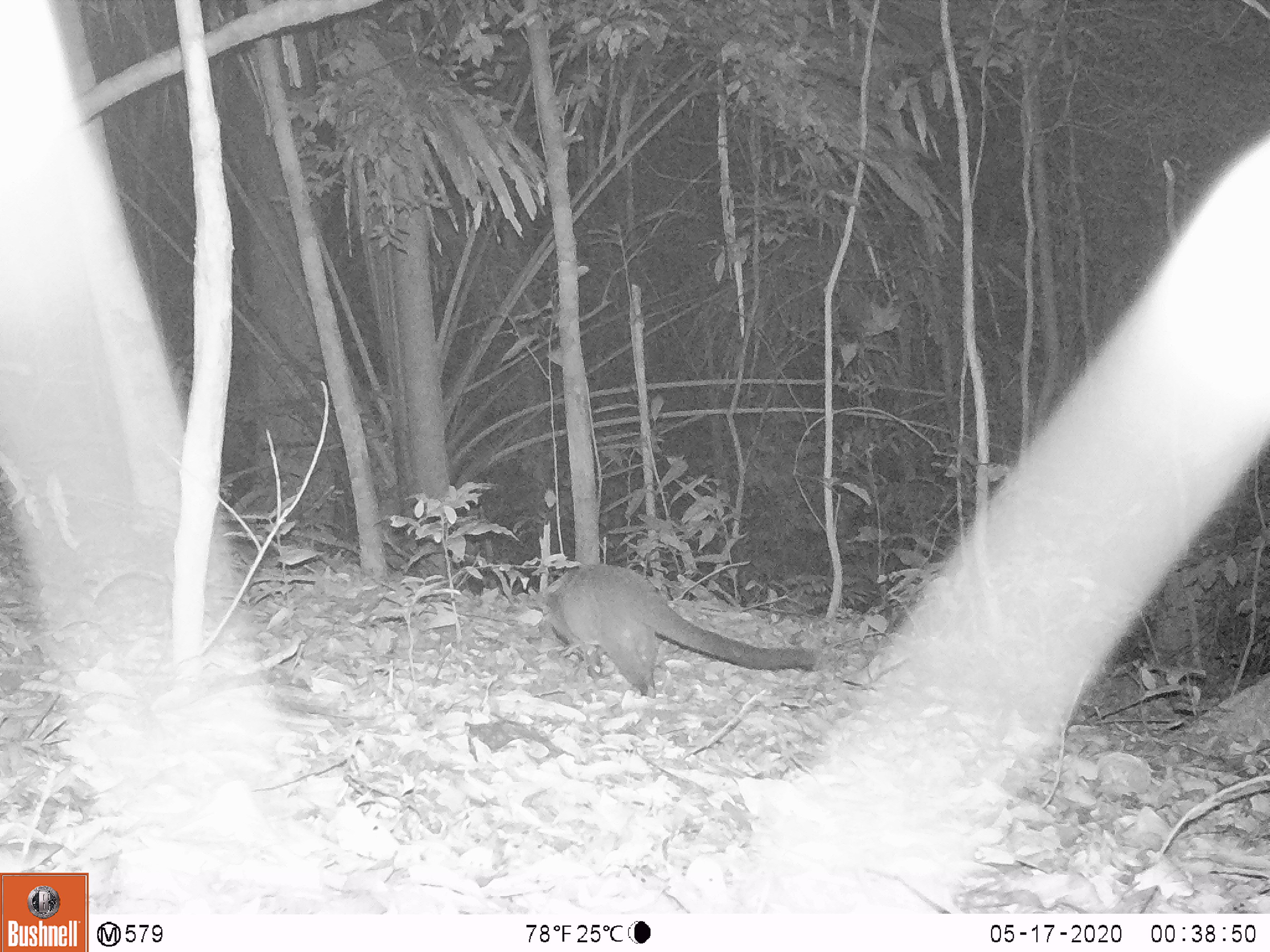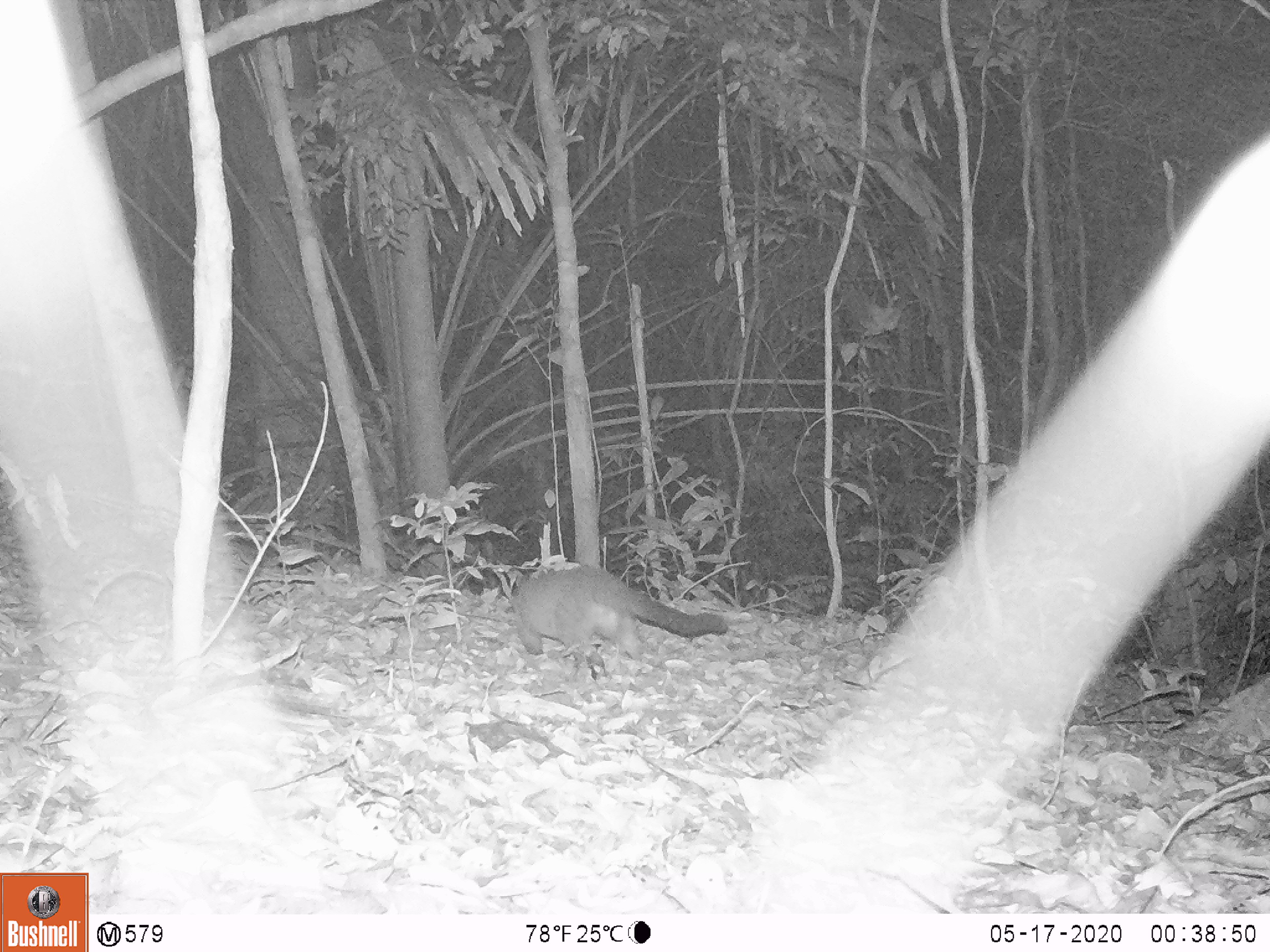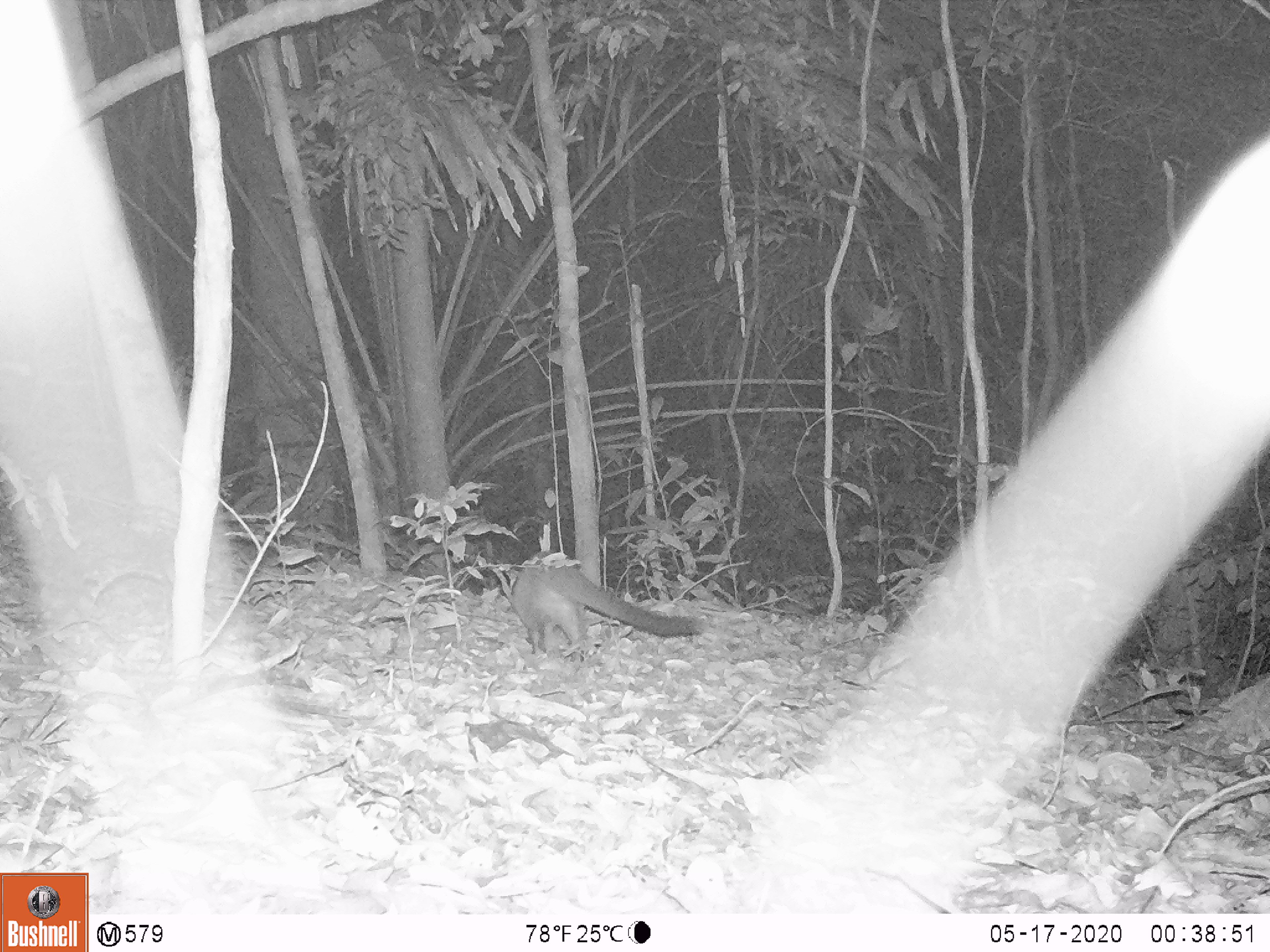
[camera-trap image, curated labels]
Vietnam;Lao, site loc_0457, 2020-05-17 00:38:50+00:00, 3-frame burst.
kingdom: Animalia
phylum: Chordata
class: Mammalia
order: Carnivora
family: Viverridae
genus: Paguma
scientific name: Paguma larvata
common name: masked palm civet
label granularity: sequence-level